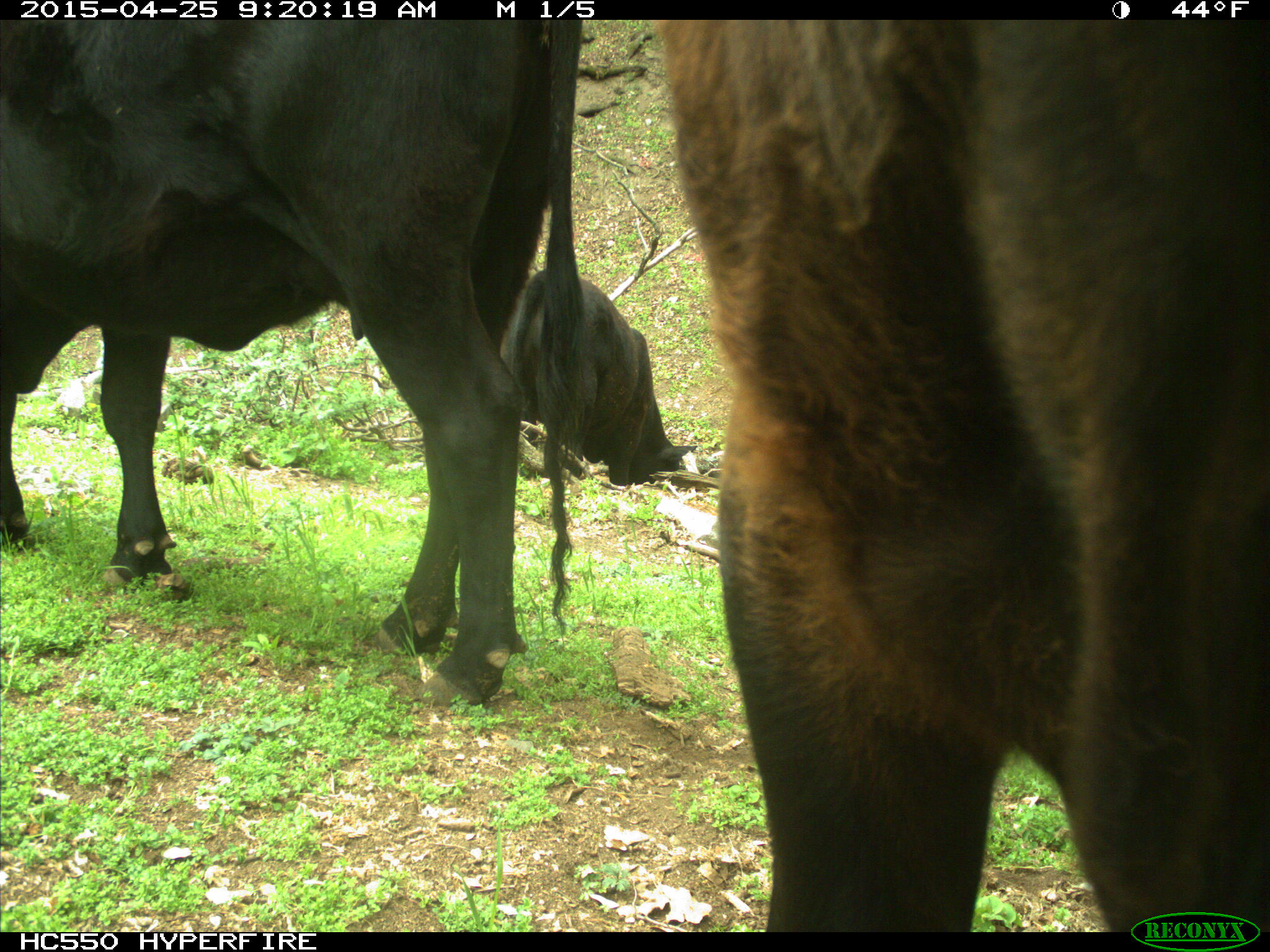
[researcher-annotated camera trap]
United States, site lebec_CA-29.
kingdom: Animalia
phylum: Chordata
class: Mammalia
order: Artiodactyla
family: Bovidae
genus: Bos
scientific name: Bos taurus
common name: domestic cow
Bos taurus (domestic cow).